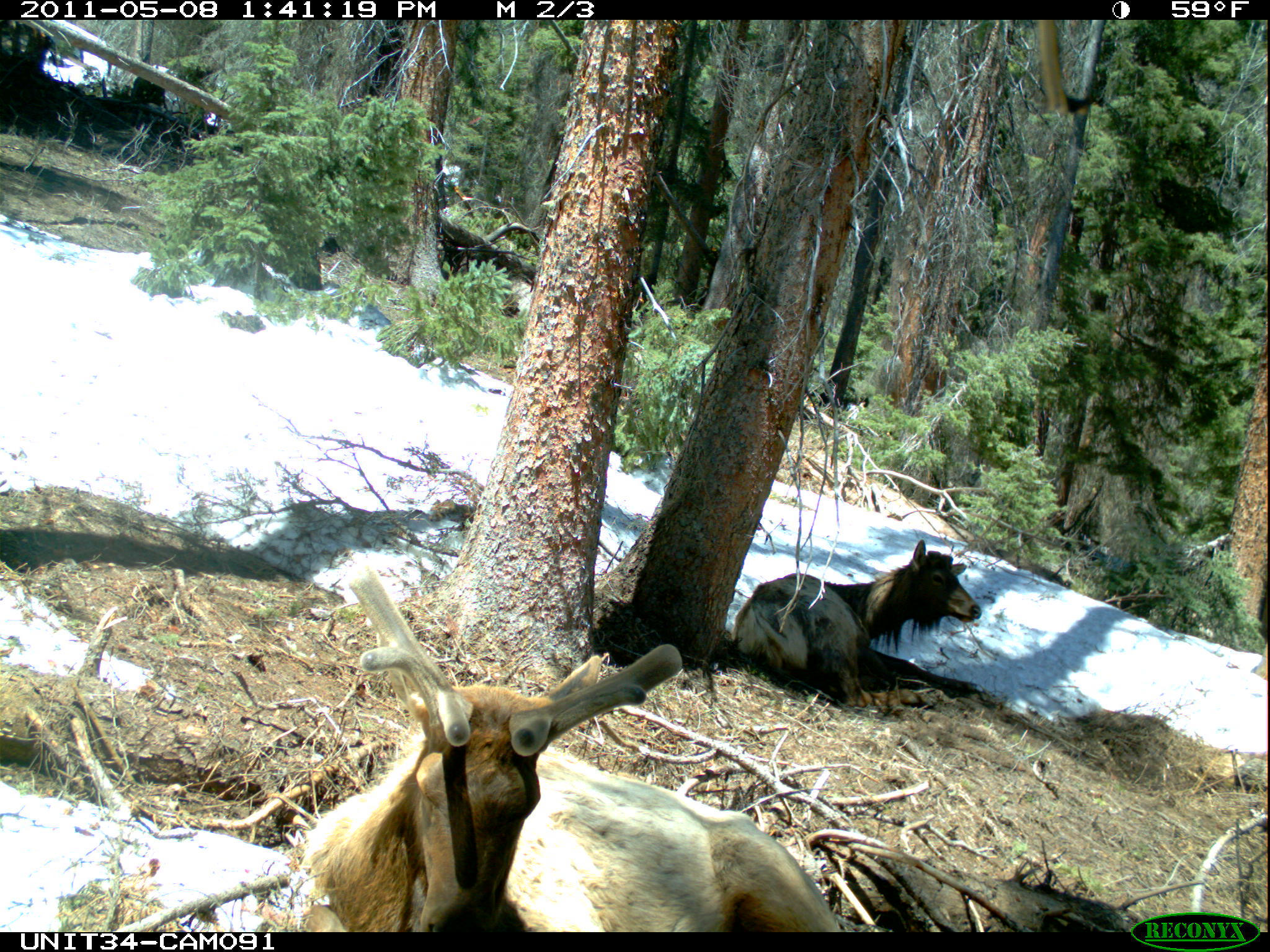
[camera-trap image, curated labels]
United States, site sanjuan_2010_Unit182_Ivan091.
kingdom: Animalia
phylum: Chordata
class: Mammalia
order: Artiodactyla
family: Cervidae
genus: Cervus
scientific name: Cervus elaphus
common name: red deer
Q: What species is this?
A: Cervus elaphus (red deer).